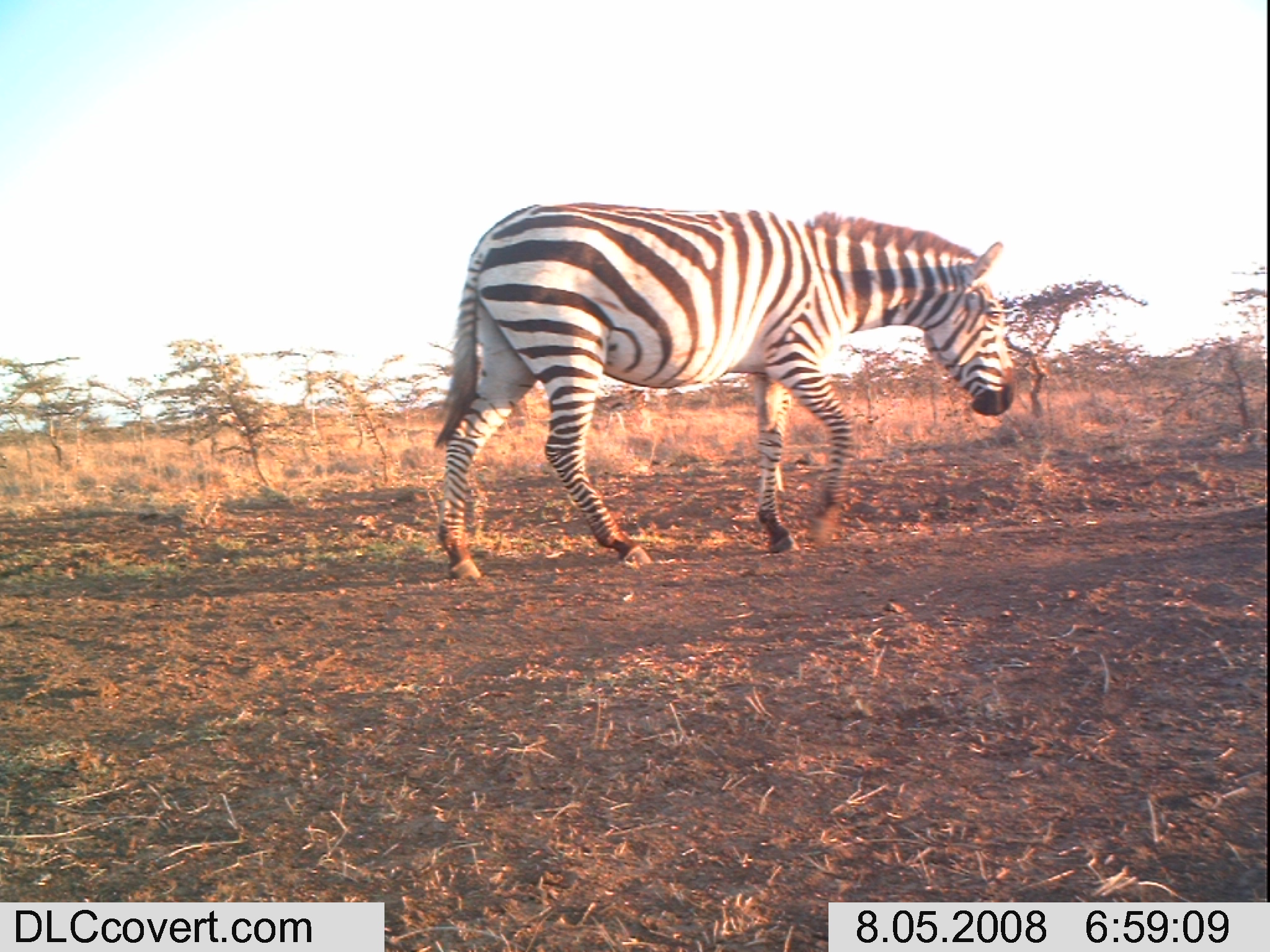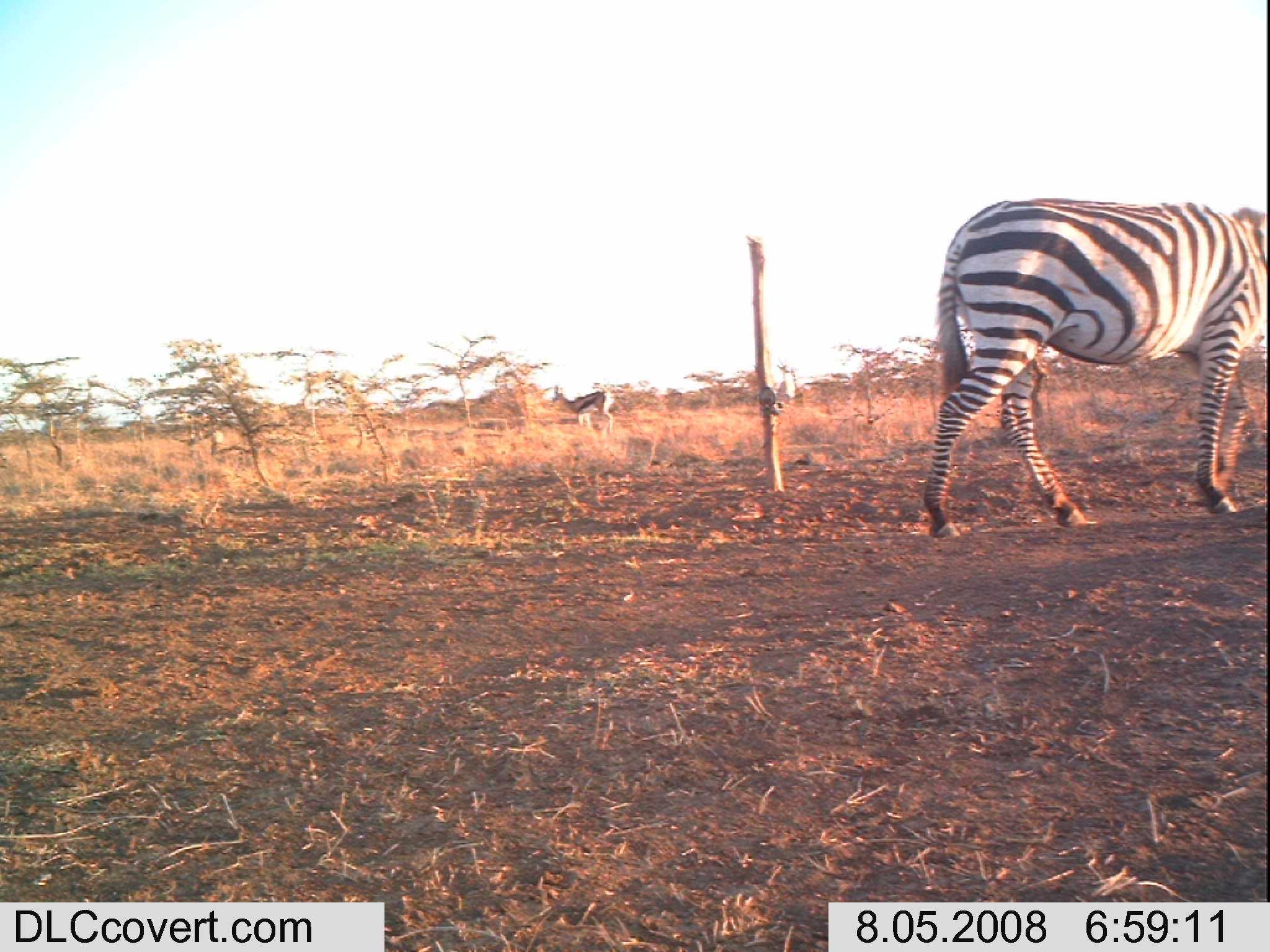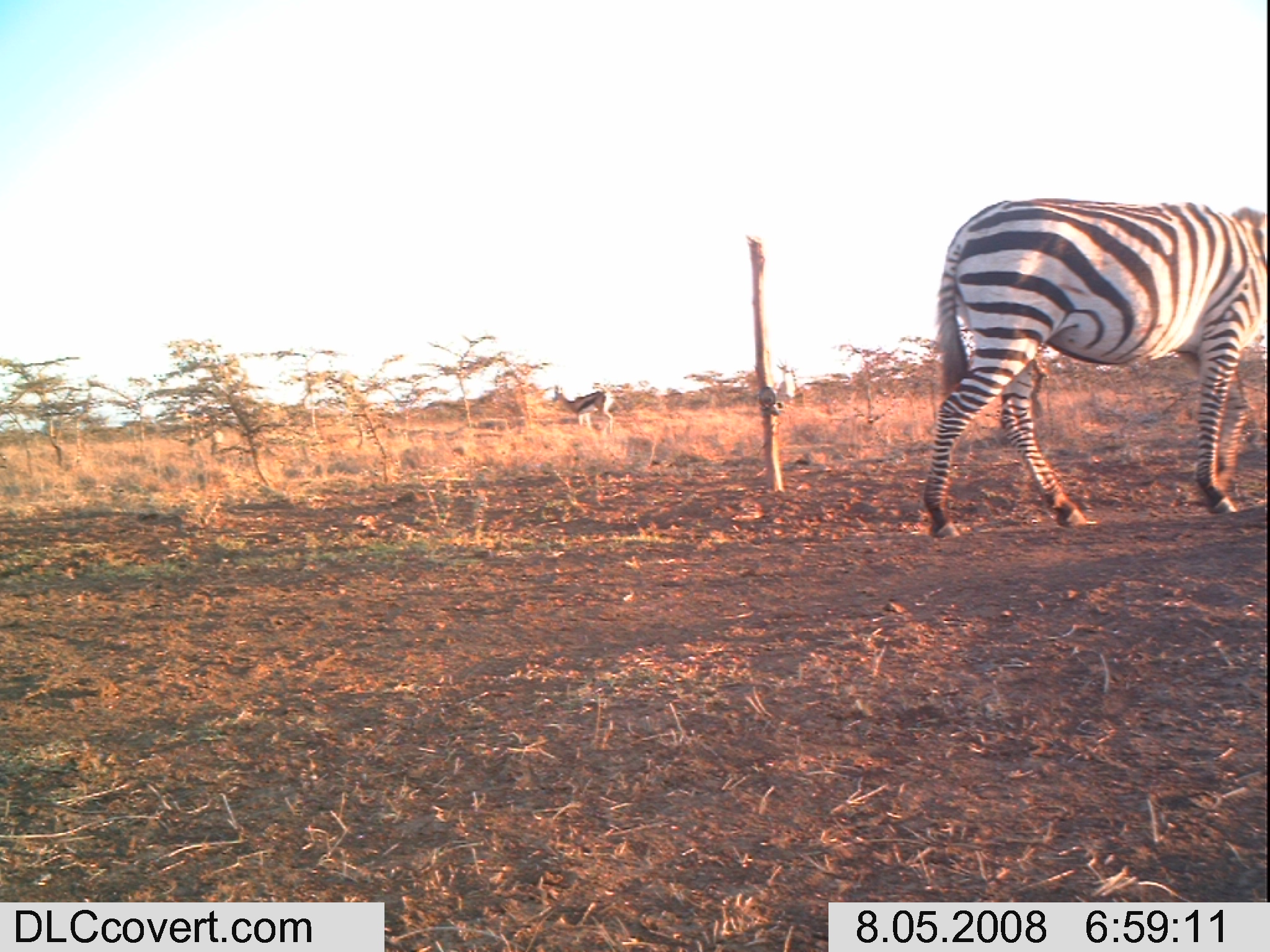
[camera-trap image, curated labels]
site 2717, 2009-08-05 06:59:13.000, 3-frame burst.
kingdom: Animalia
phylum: Chordata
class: Mammalia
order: Artiodactyla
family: Bovidae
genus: Nanger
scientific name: Nanger granti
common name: grant's gazelle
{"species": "Nanger granti (grant's gazelle)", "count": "2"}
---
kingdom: Animalia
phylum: Chordata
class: Mammalia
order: Perissodactyla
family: Equidae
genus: Equus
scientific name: Equus quagga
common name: plains zebra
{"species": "Equus quagga (plains zebra)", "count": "1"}